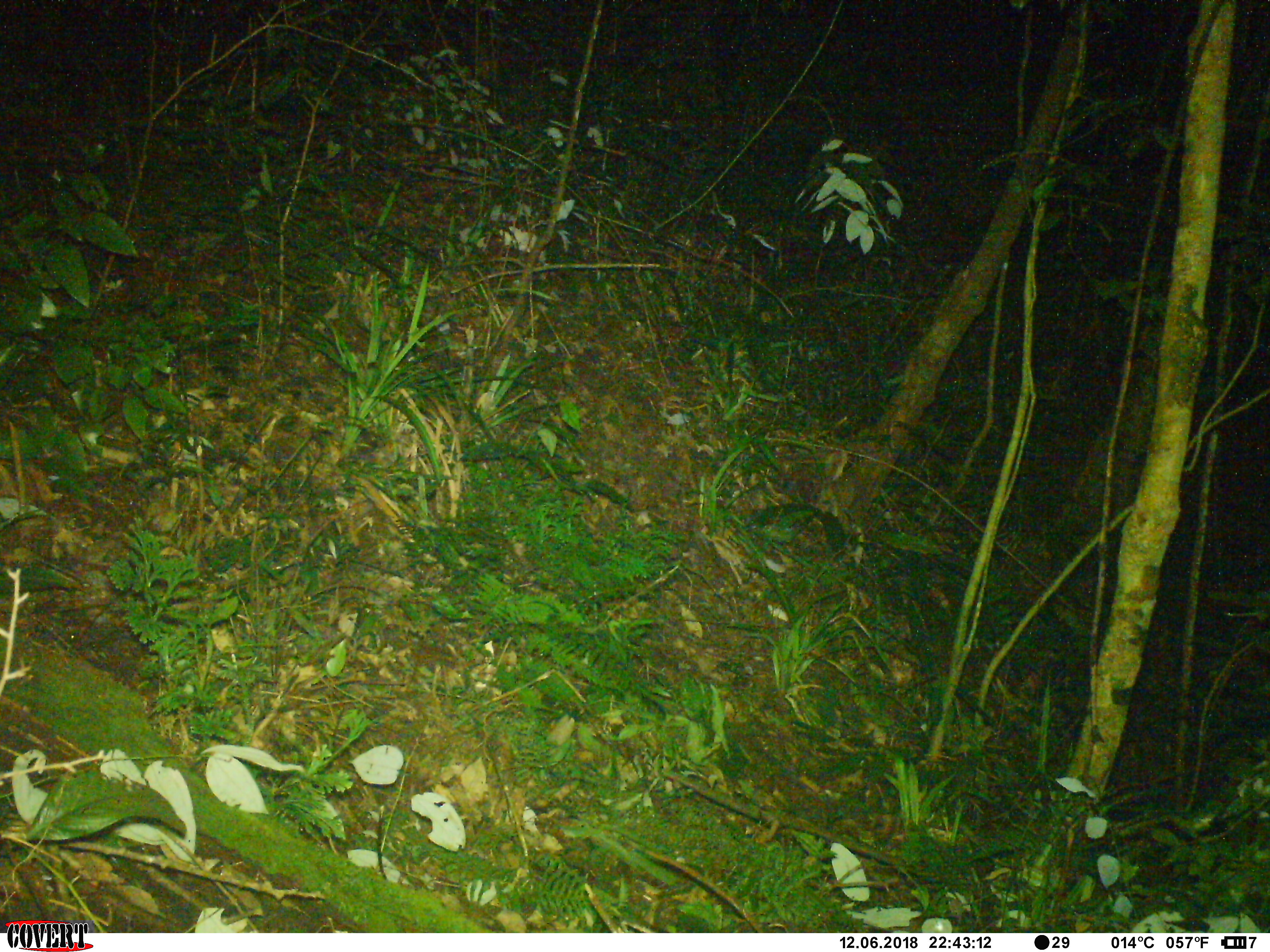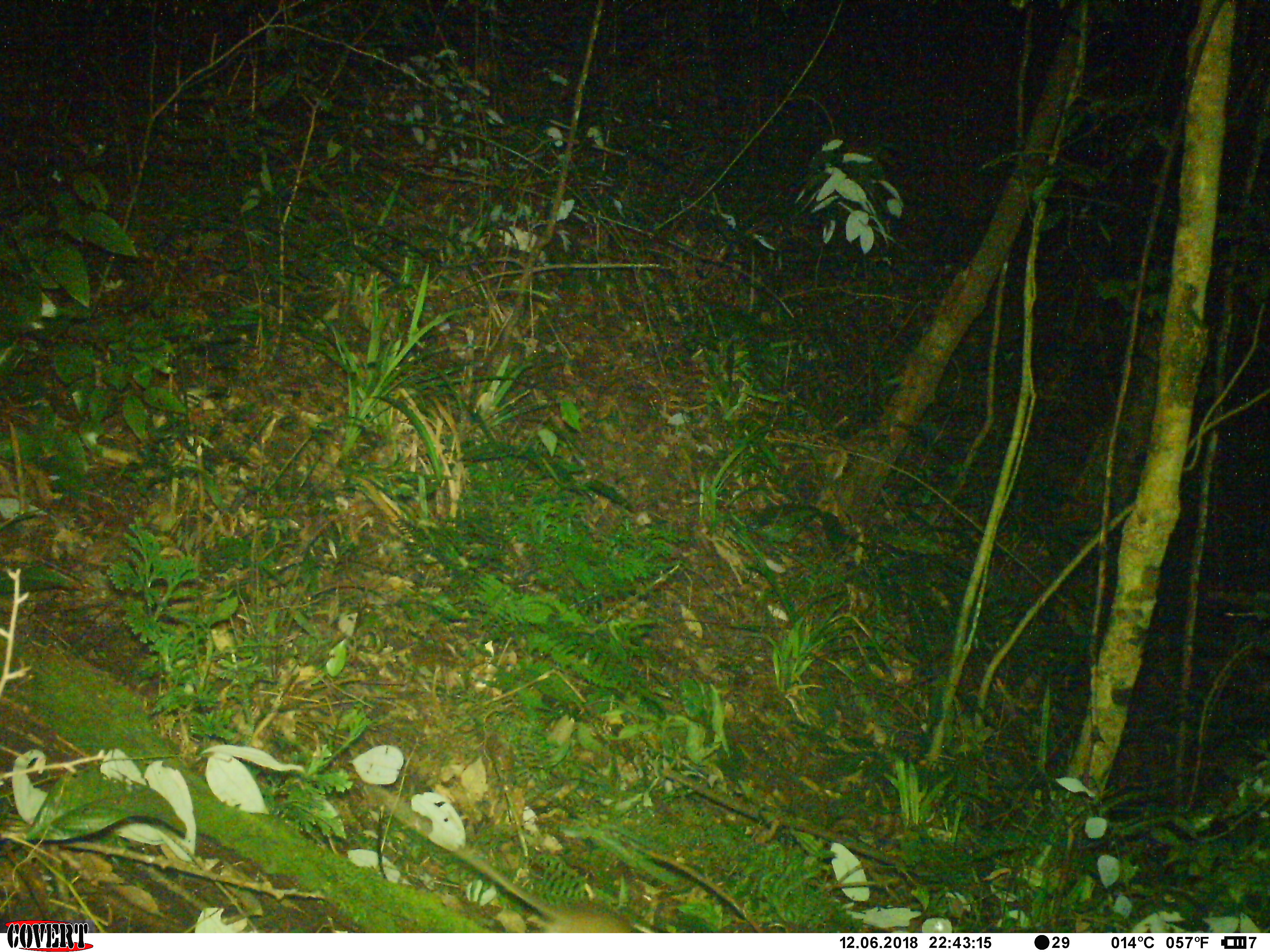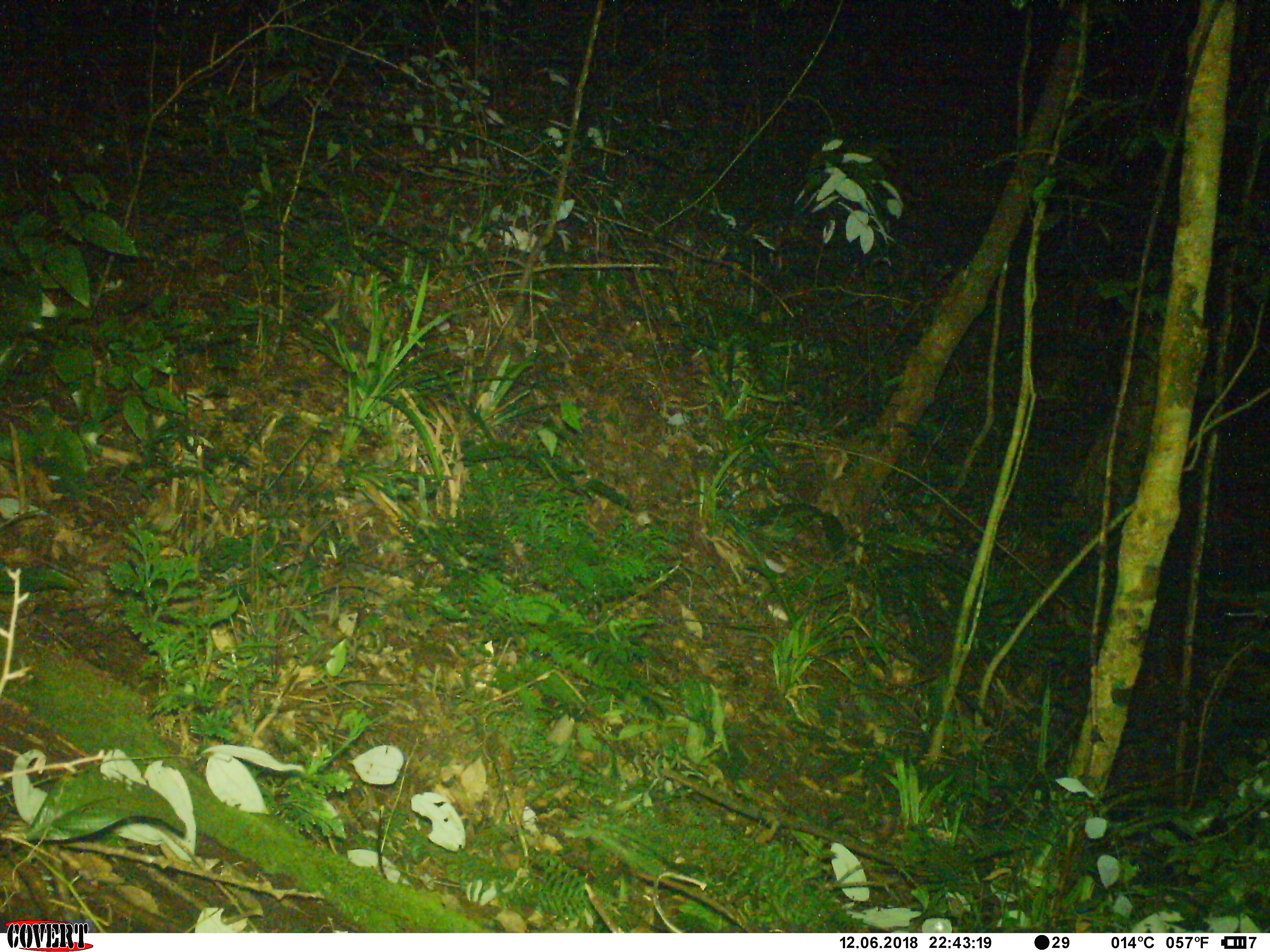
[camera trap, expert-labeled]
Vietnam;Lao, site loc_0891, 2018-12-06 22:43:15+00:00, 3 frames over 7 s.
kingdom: Animalia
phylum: Chordata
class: Mammalia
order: Rodentia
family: Muridae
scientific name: Muridae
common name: old-world mice and rats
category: unidentified murid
Unidentified murid (old-world mice and rats) (Muridae). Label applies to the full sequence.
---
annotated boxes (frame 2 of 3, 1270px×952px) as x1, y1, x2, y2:
unidentified murid: 362, 781, 635, 932